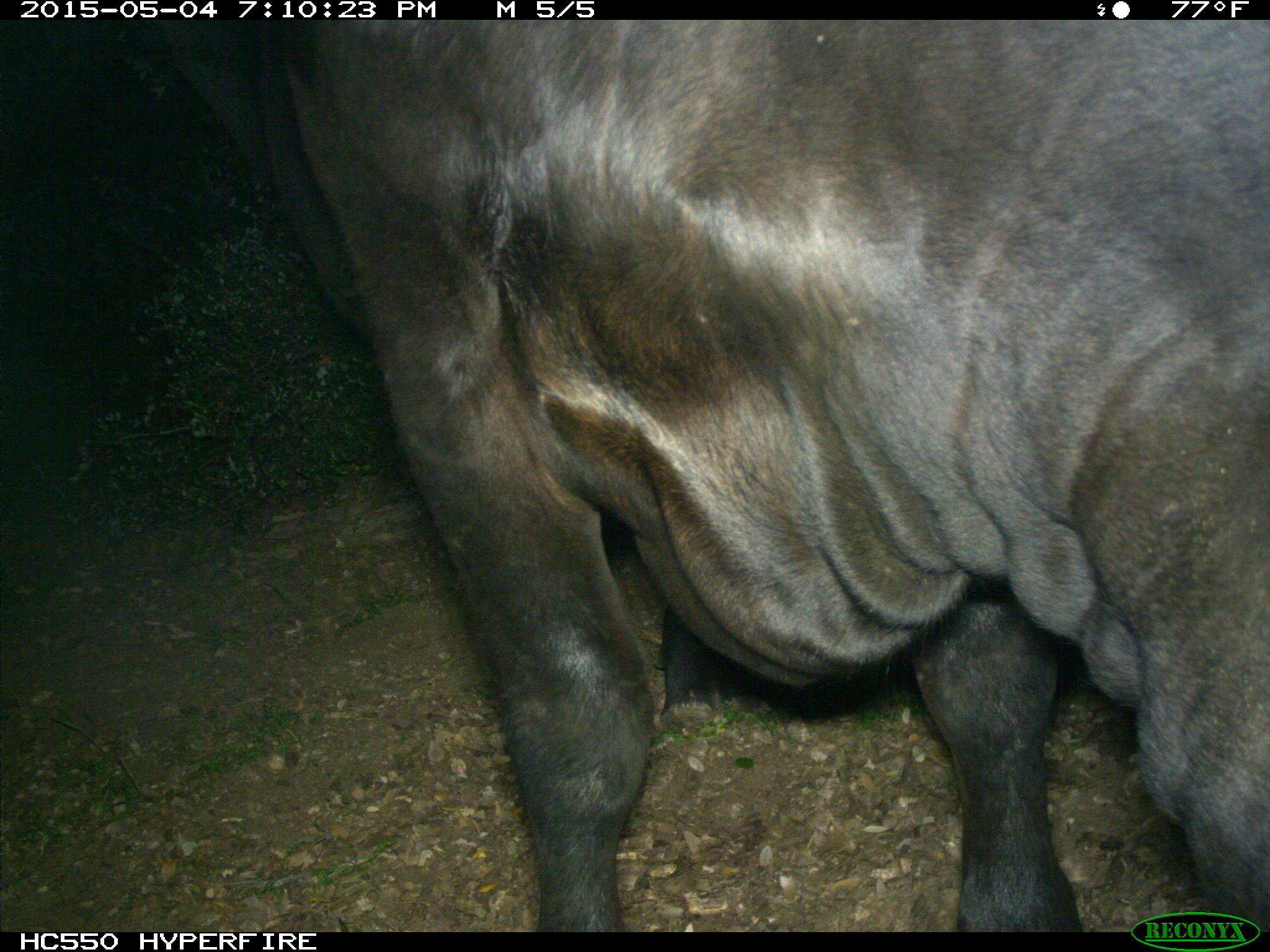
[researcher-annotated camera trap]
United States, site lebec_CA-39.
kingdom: Animalia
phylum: Chordata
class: Mammalia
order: Artiodactyla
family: Bovidae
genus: Bos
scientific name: Bos taurus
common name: domestic cow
Bos taurus (domestic cow).